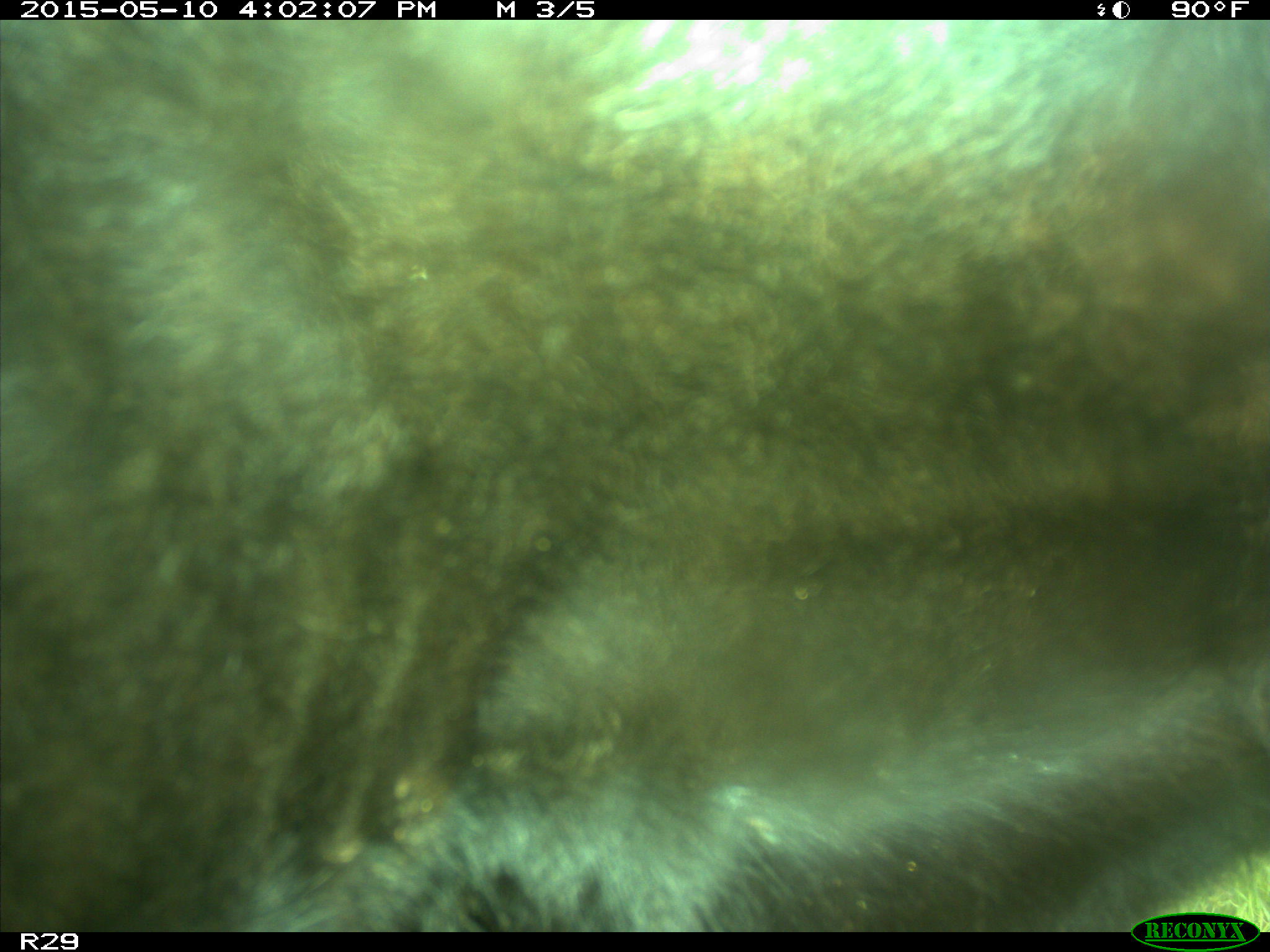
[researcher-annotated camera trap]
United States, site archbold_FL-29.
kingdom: Animalia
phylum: Chordata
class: Mammalia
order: Artiodactyla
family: Bovidae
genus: Bos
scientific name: Bos taurus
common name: domestic cow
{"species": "Bos taurus (domestic cow)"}